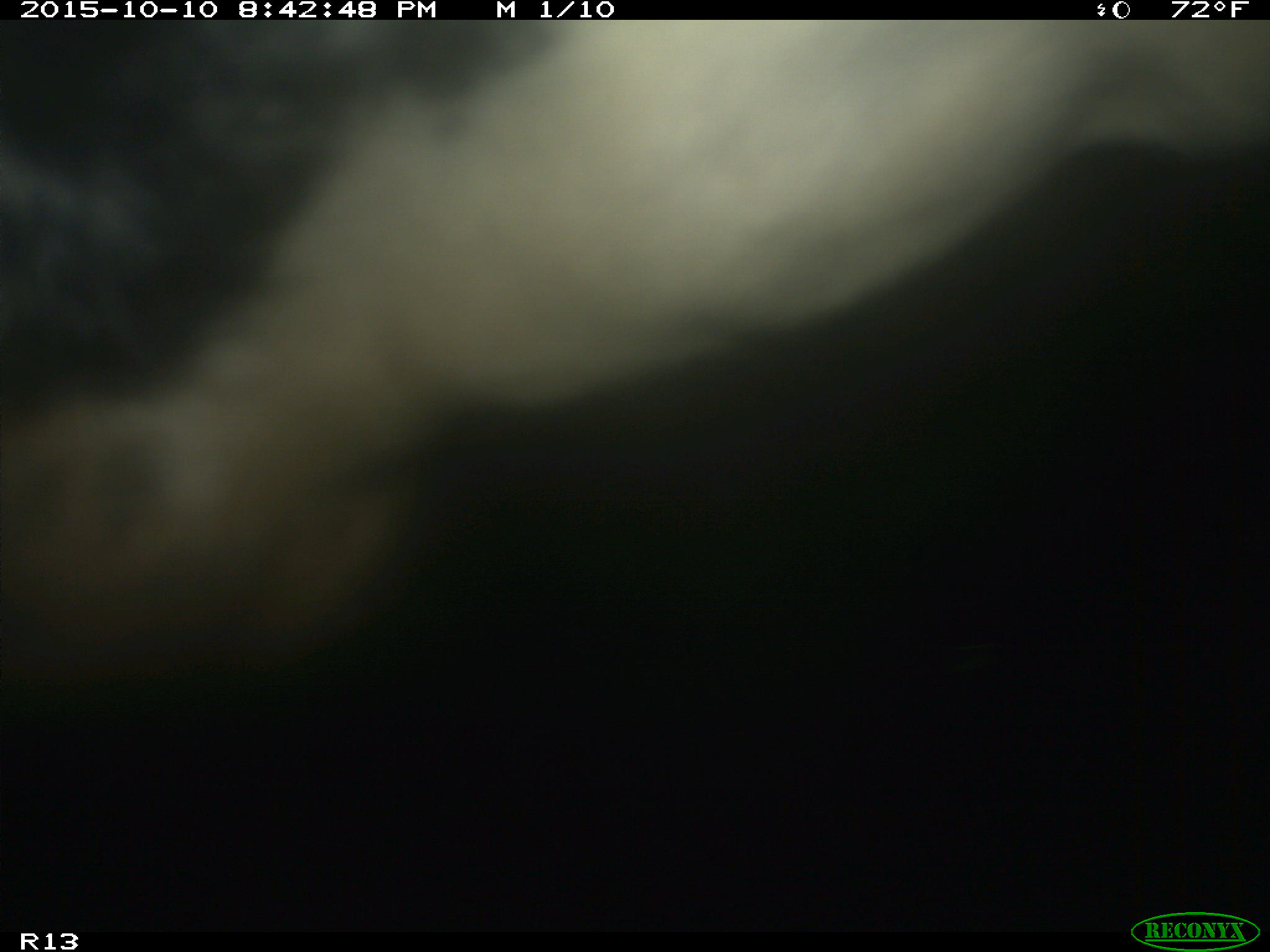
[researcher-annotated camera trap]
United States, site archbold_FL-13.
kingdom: Animalia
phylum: Chordata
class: Mammalia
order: Artiodactyla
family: Bovidae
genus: Bos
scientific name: Bos taurus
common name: domestic cow